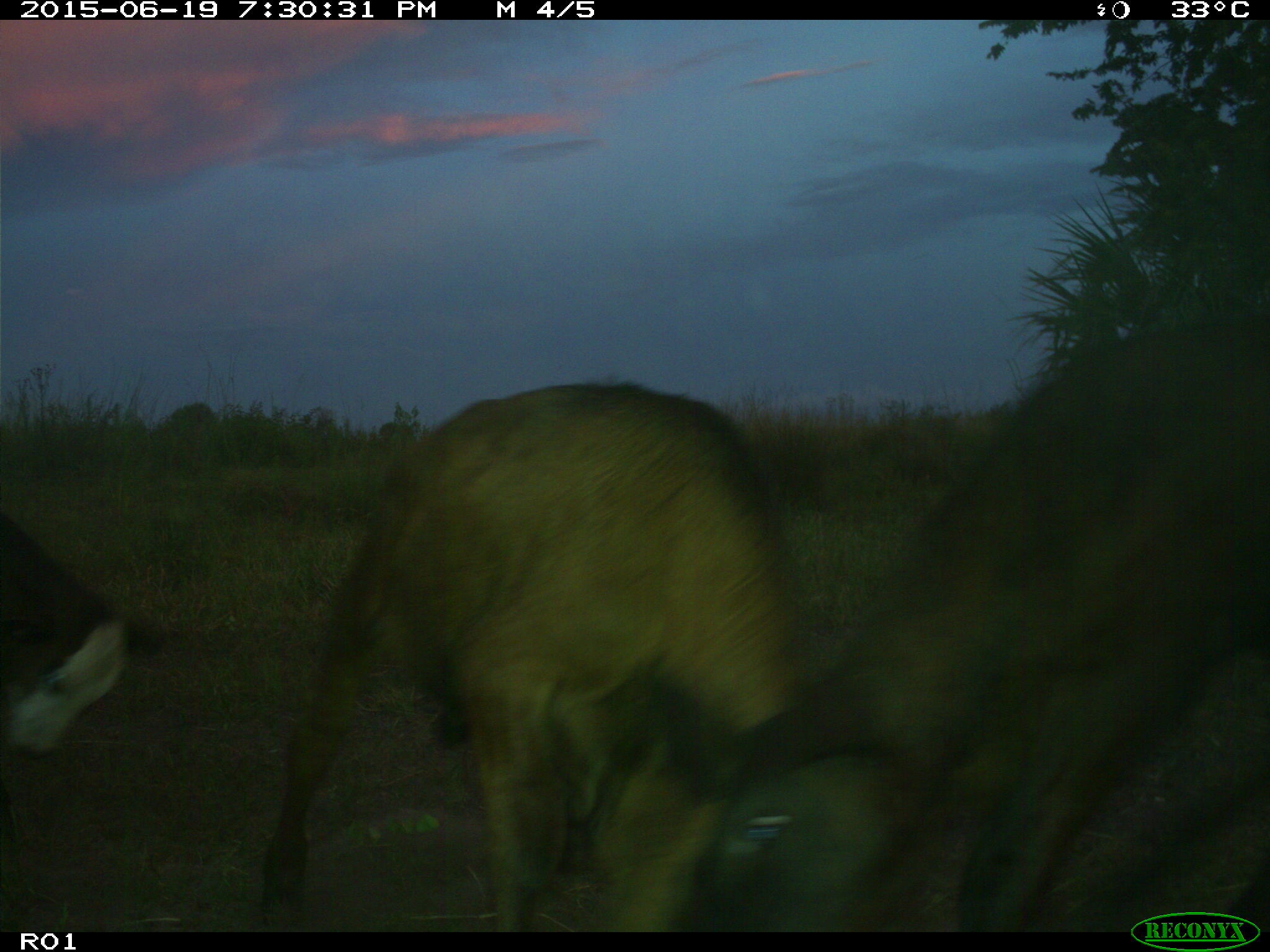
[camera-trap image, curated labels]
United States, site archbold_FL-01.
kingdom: Animalia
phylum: Chordata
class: Mammalia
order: Artiodactyla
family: Bovidae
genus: Bos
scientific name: Bos taurus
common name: domestic cow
Bos taurus (domestic cow).